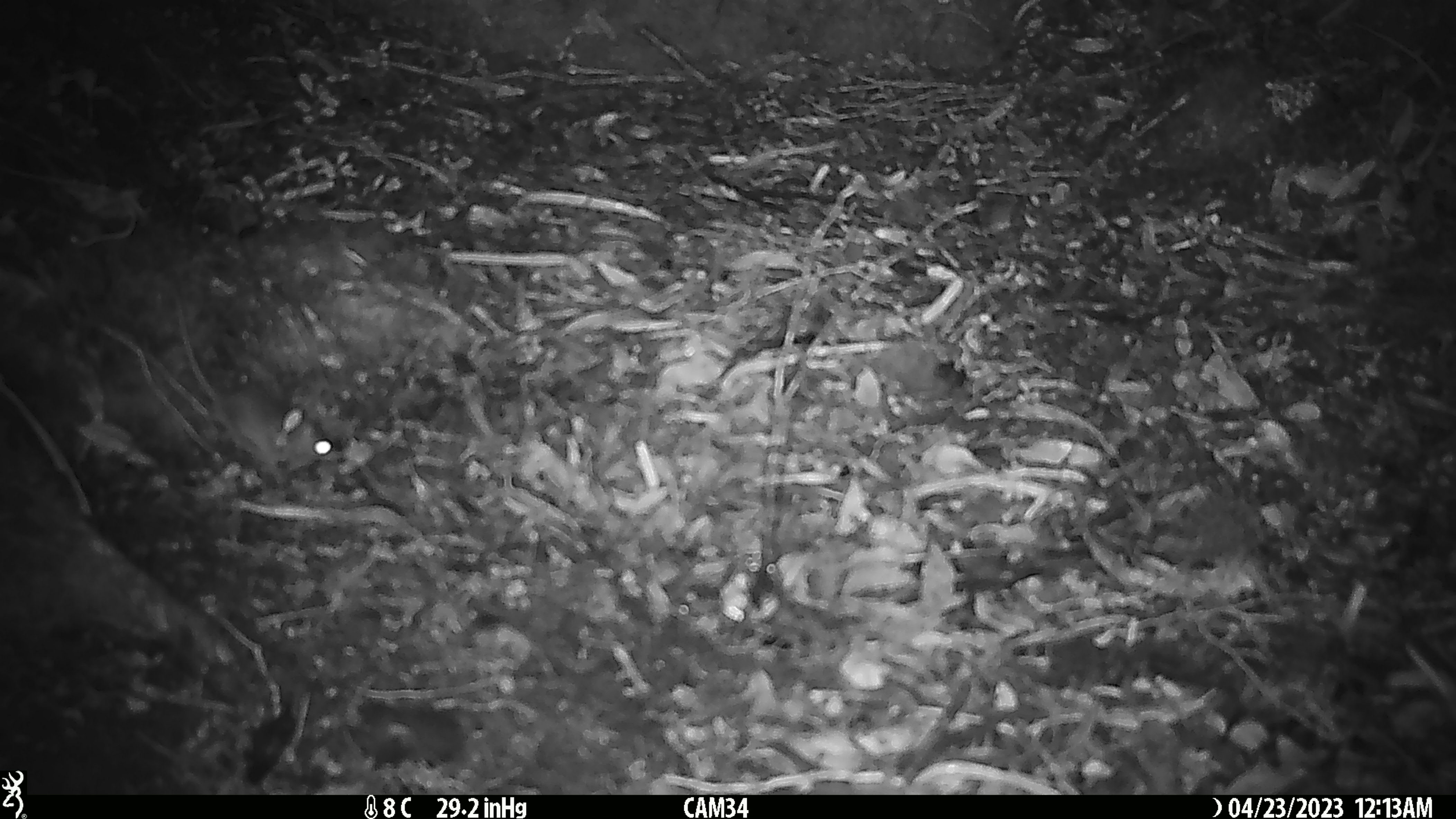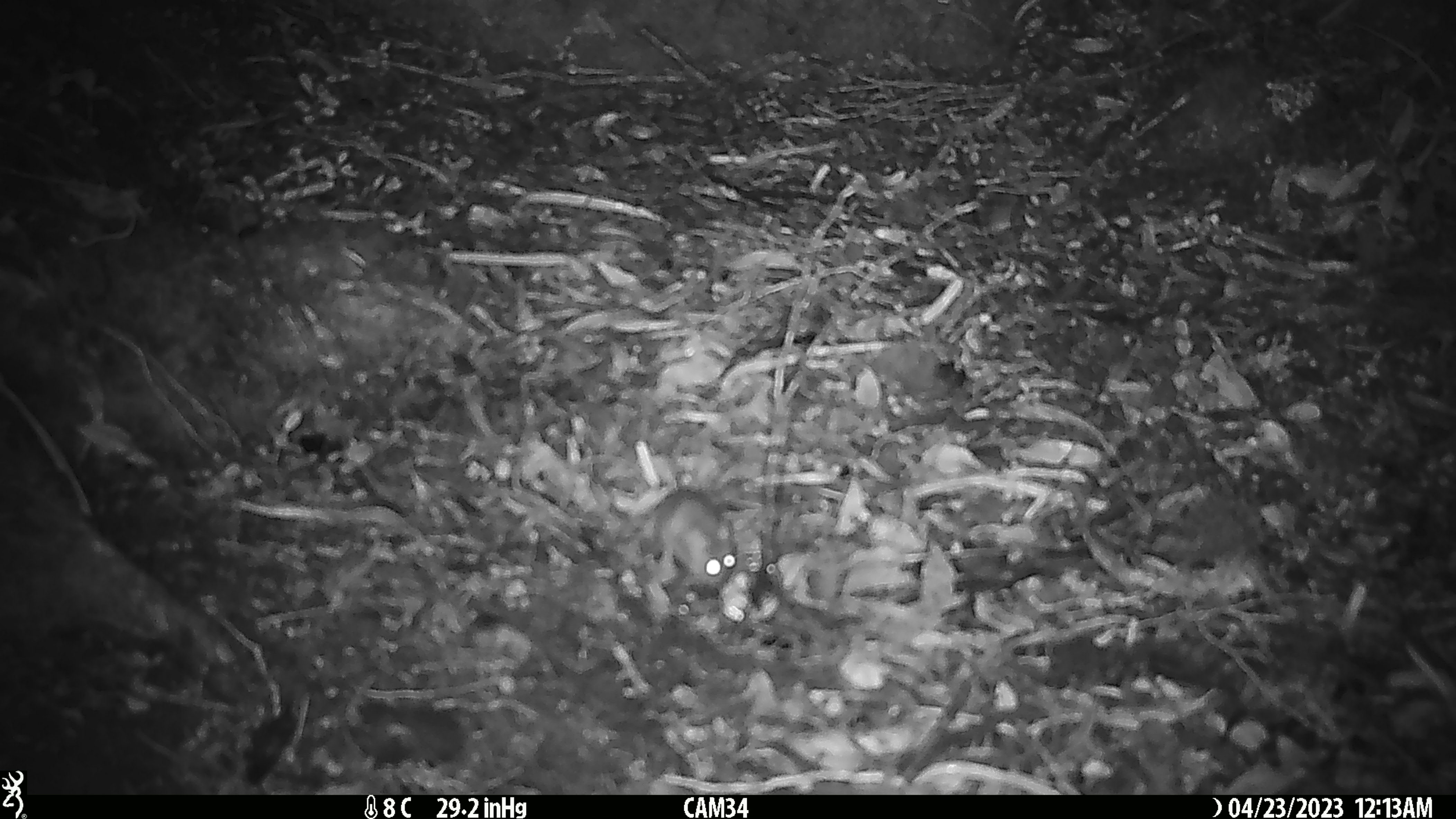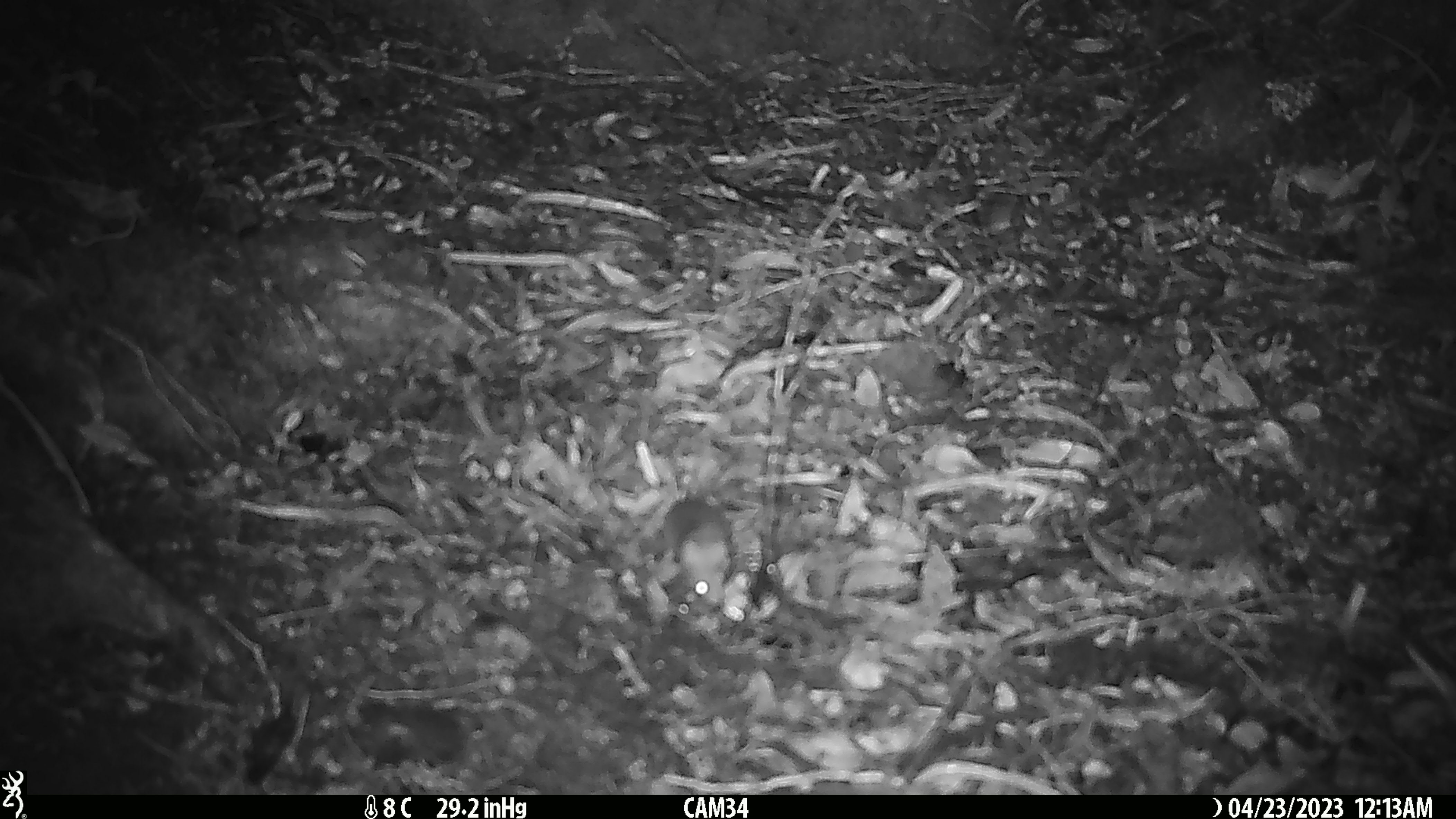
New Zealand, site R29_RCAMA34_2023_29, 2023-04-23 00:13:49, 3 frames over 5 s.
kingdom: Animalia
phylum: Chordata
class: Mammalia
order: Rodentia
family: Muridae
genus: Mus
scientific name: Mus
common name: mouse